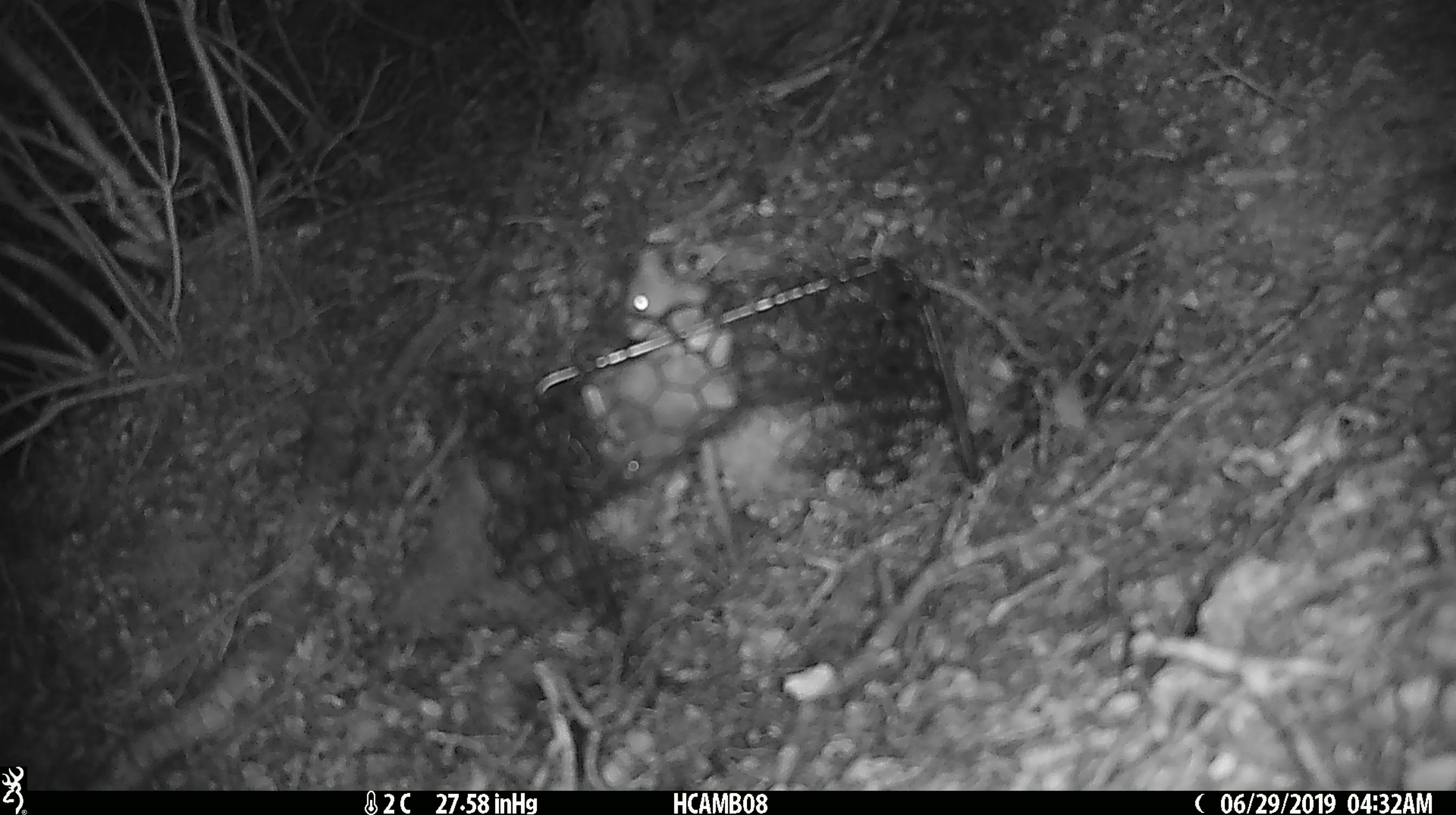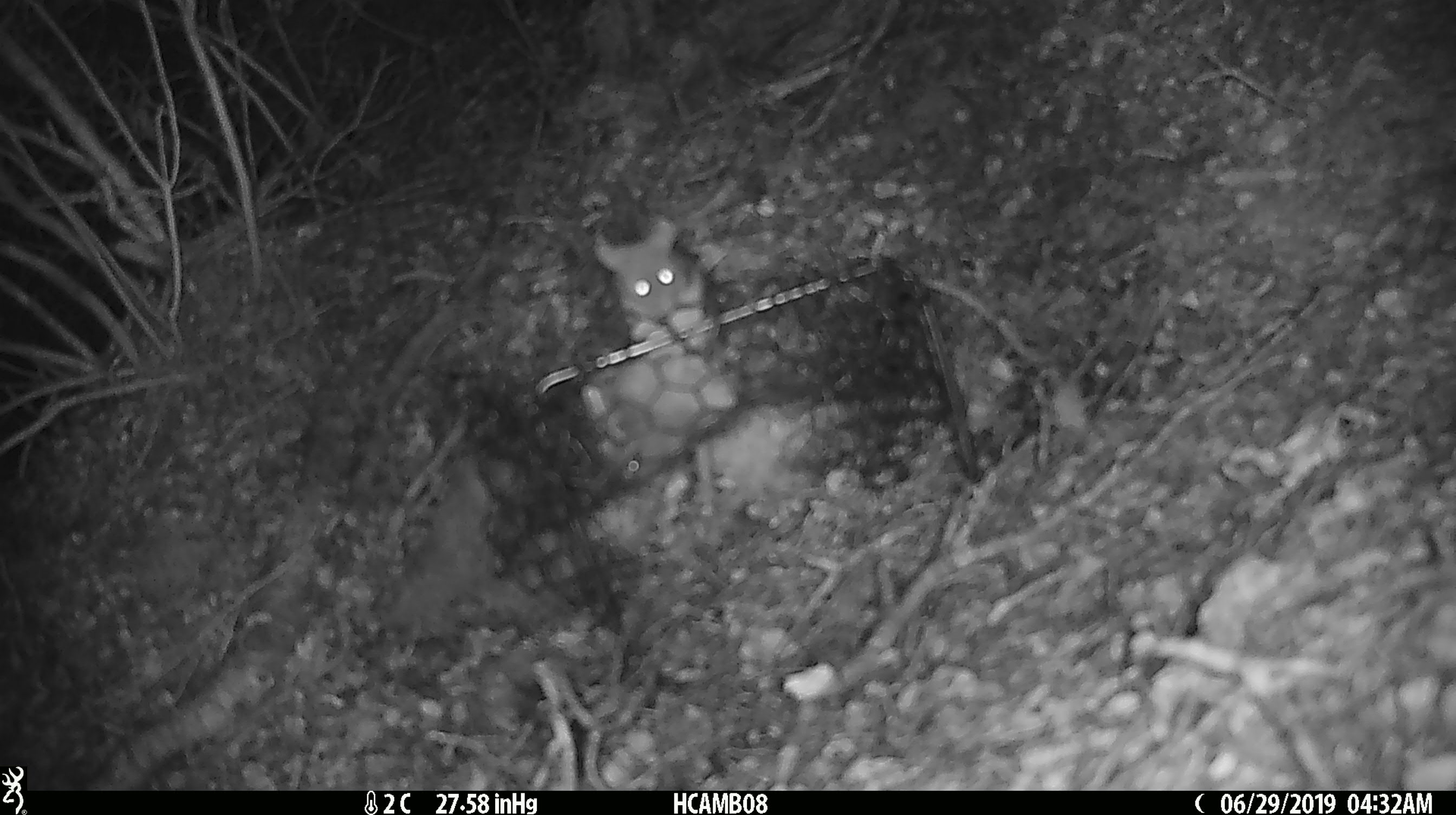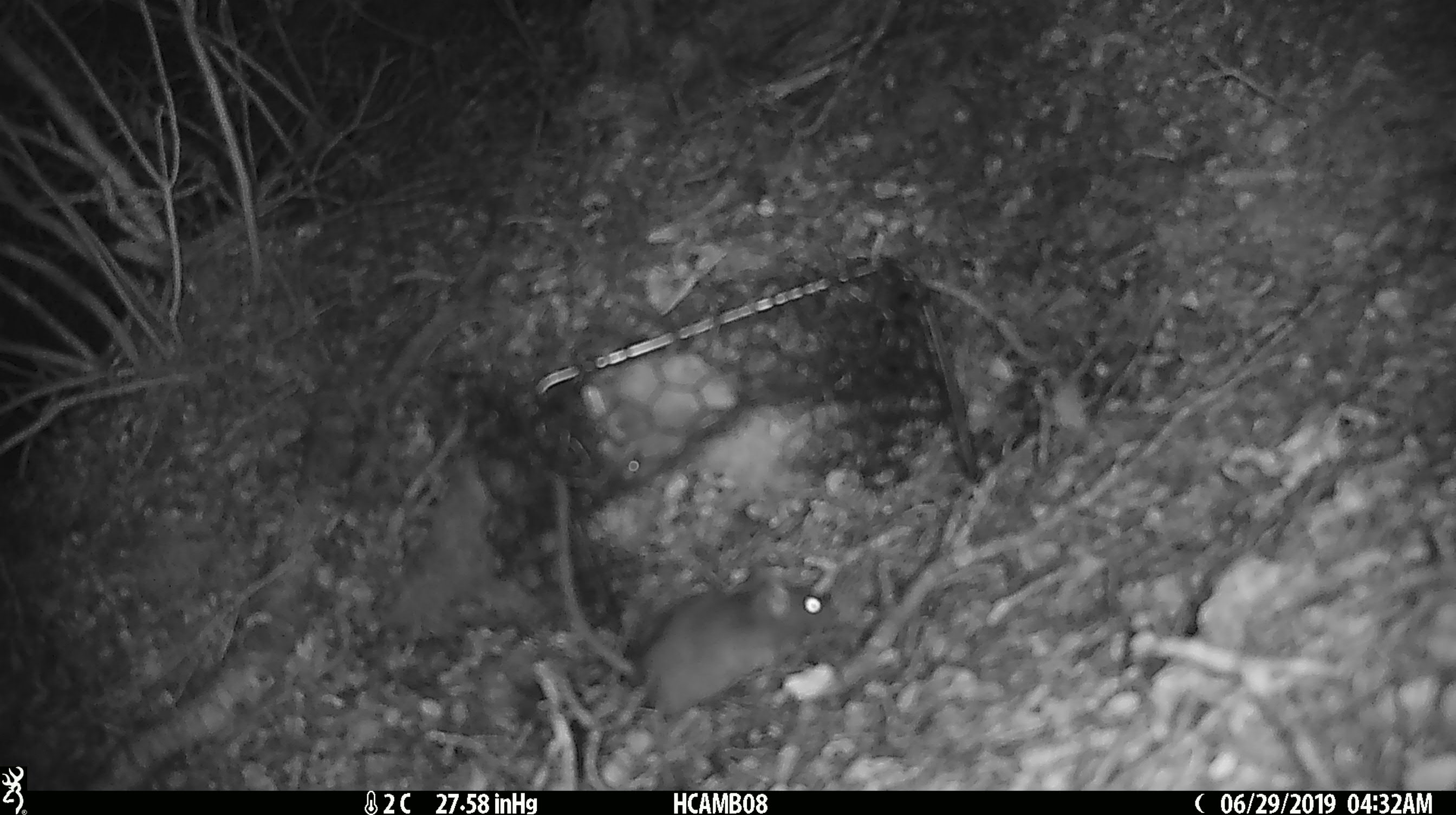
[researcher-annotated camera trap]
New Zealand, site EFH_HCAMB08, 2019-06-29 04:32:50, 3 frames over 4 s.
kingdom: Animalia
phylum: Chordata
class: Mammalia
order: Rodentia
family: Muridae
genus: Mus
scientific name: Mus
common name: mouse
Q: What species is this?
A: Mouse (Mus).